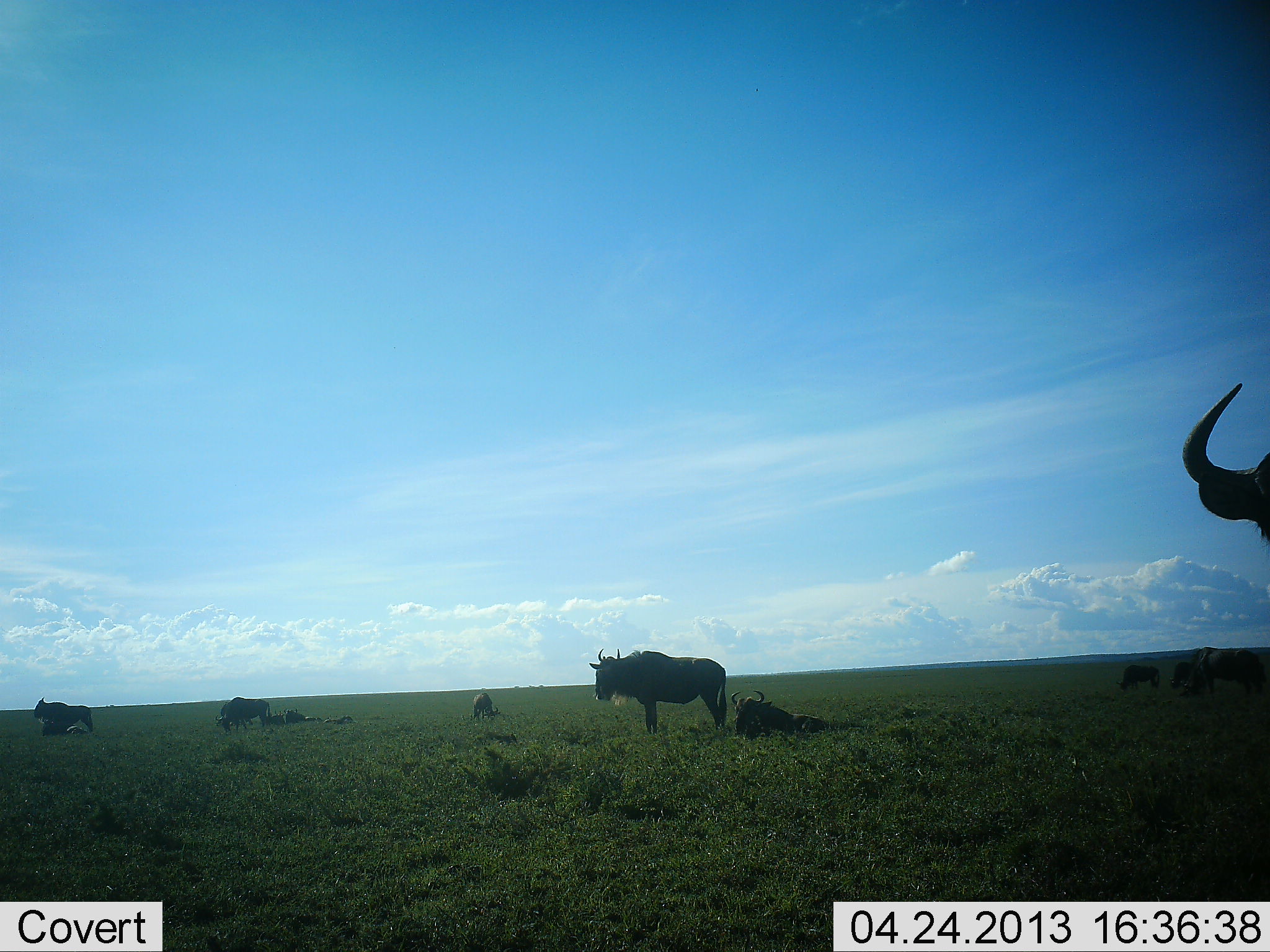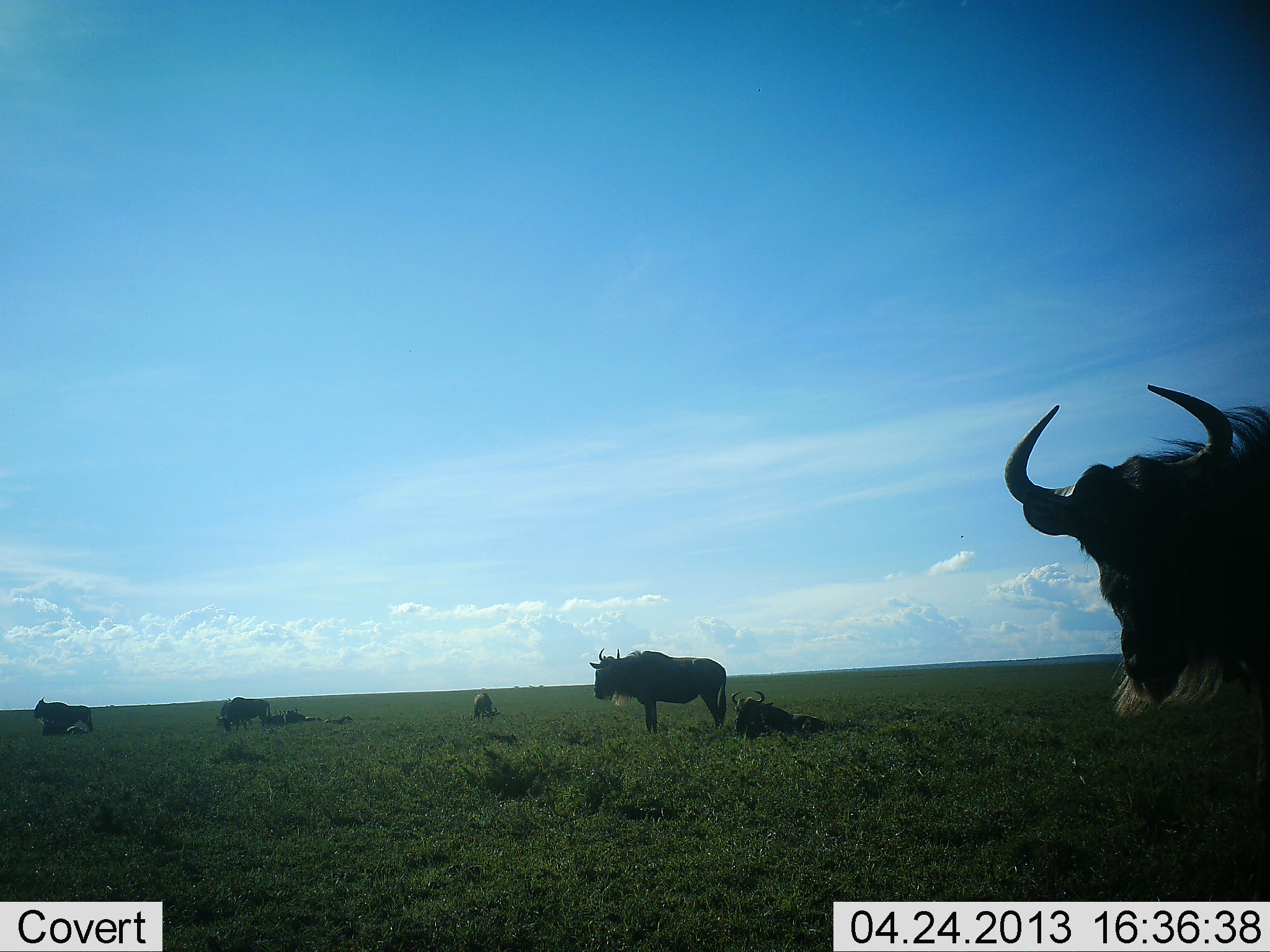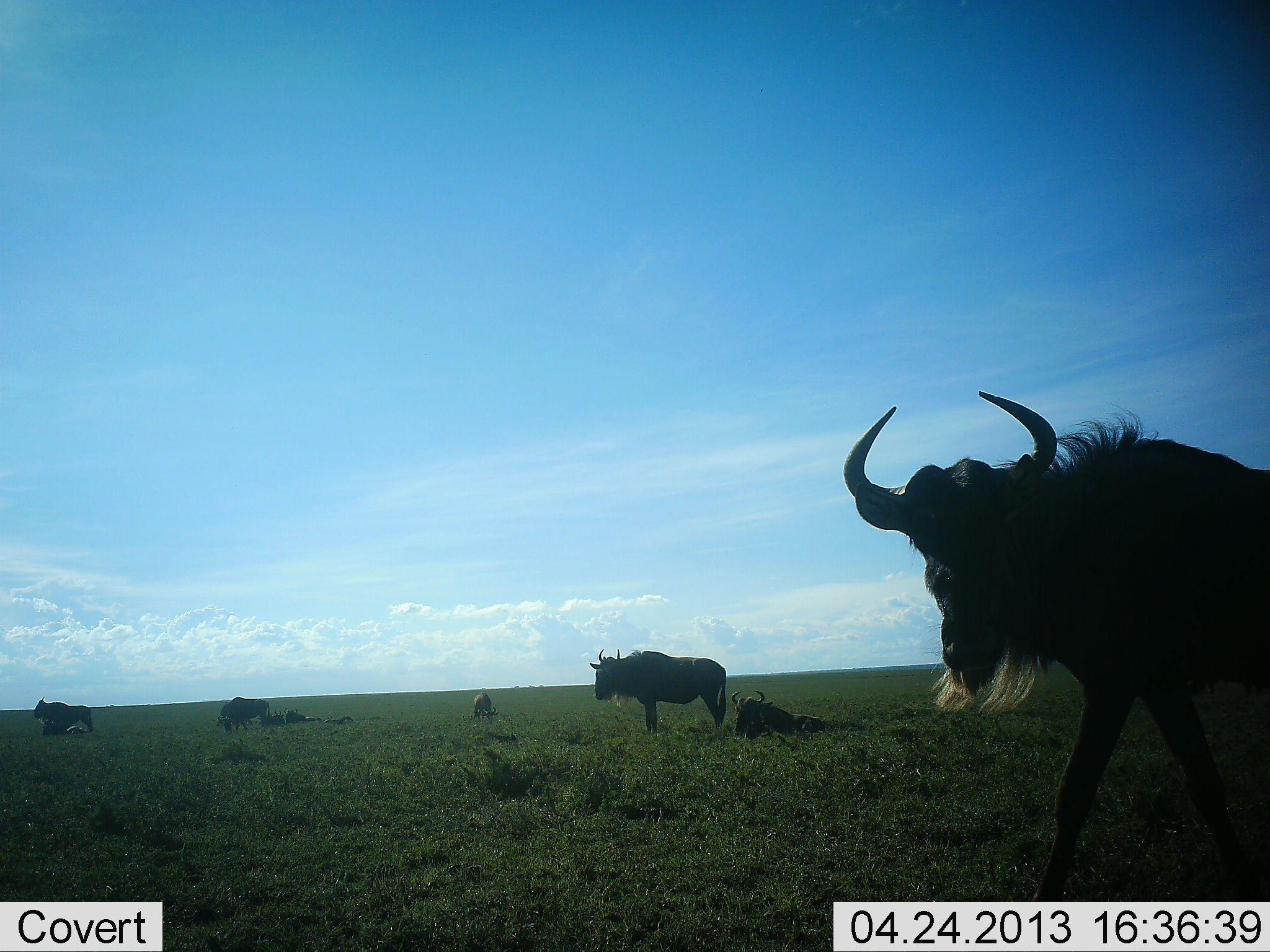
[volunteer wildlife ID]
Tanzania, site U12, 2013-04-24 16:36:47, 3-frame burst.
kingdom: Animalia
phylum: Chordata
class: Mammalia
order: Artiodactyla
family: Bovidae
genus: Connochaetes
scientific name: Connochaetes taurinus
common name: blue wildebeest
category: wildebeest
Wildebeest (blue wildebeest) (Connochaetes taurinus), count 10. Behavior (volunteer vote fractions): standing 100%, resting 100%, moving 70%, interacting 0%. Young present (vote fraction): 10%. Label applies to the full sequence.